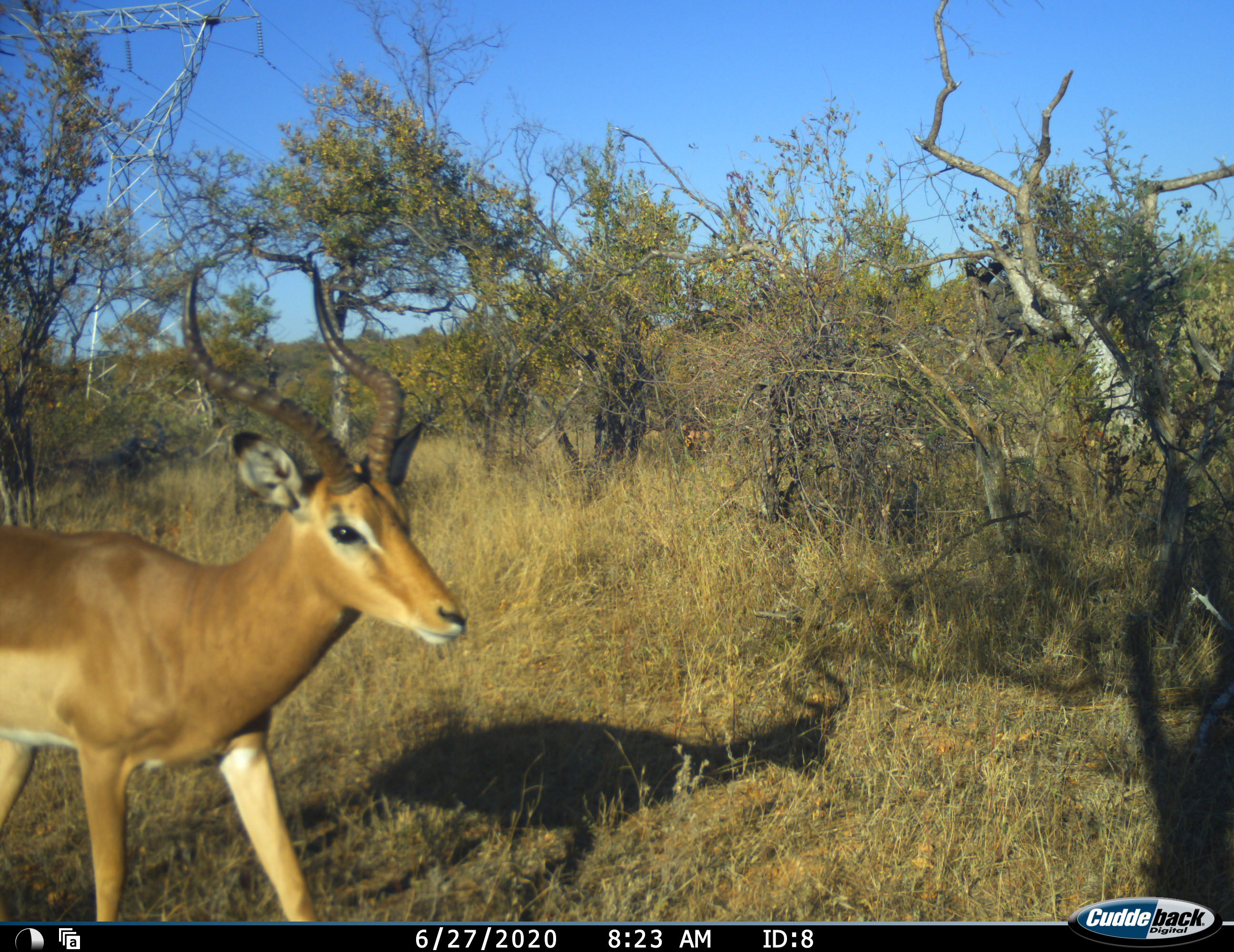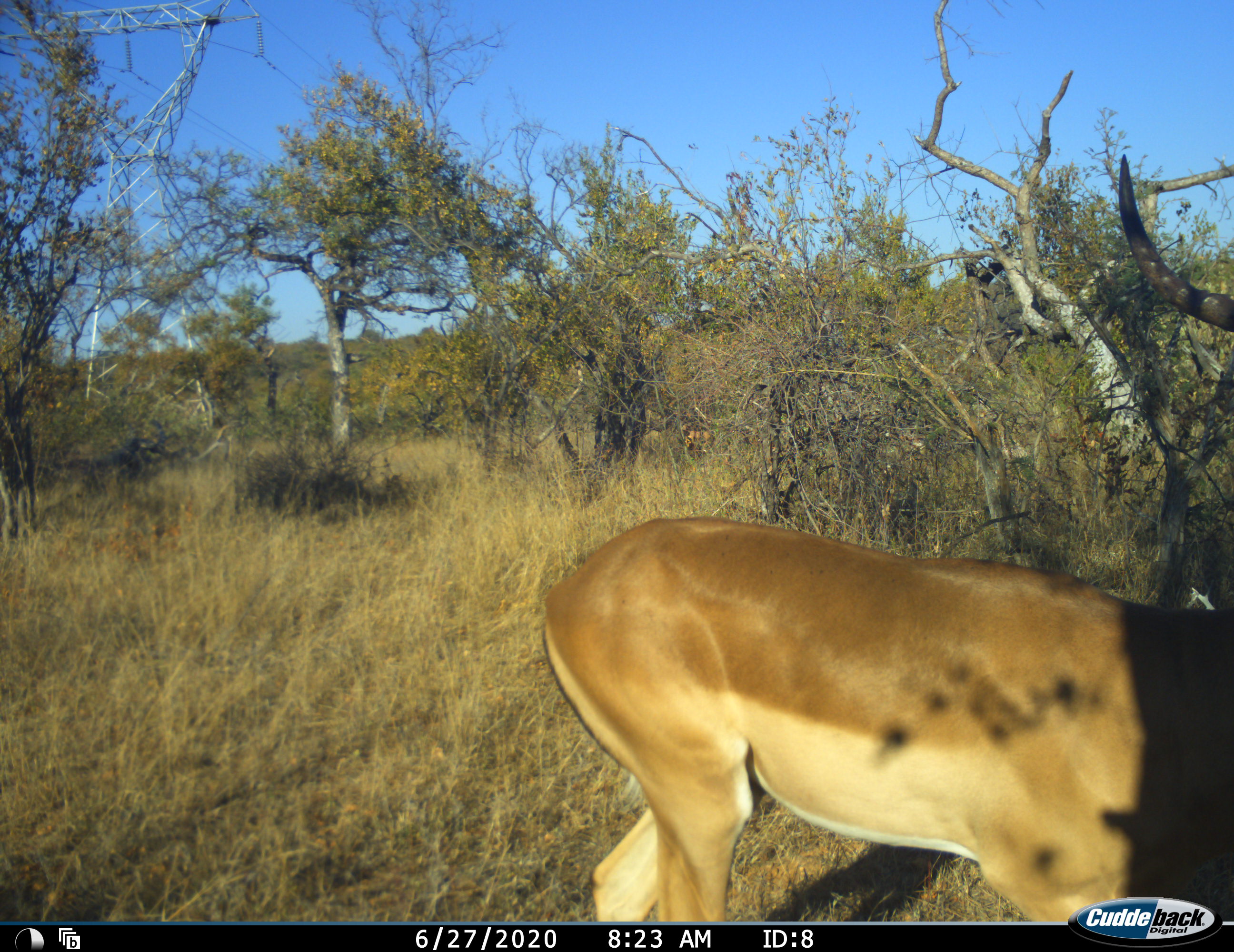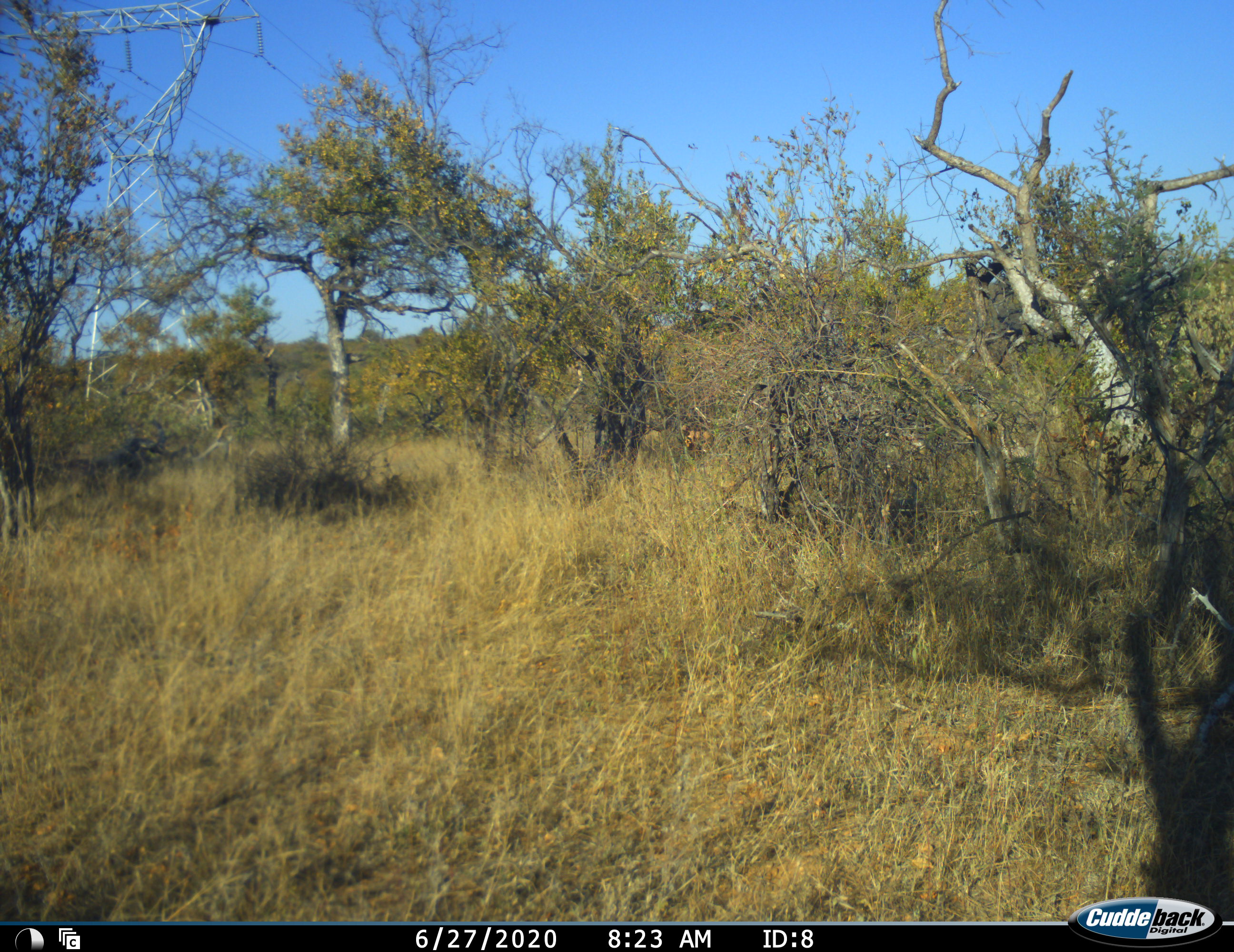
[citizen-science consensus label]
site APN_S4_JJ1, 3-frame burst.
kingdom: Animalia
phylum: Chordata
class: Mammalia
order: Artiodactyla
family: Bovidae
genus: Aepyceros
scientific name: Aepyceros melampus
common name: impala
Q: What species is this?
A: Impala (Aepyceros melampus).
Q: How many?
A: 1.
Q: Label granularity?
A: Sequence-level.